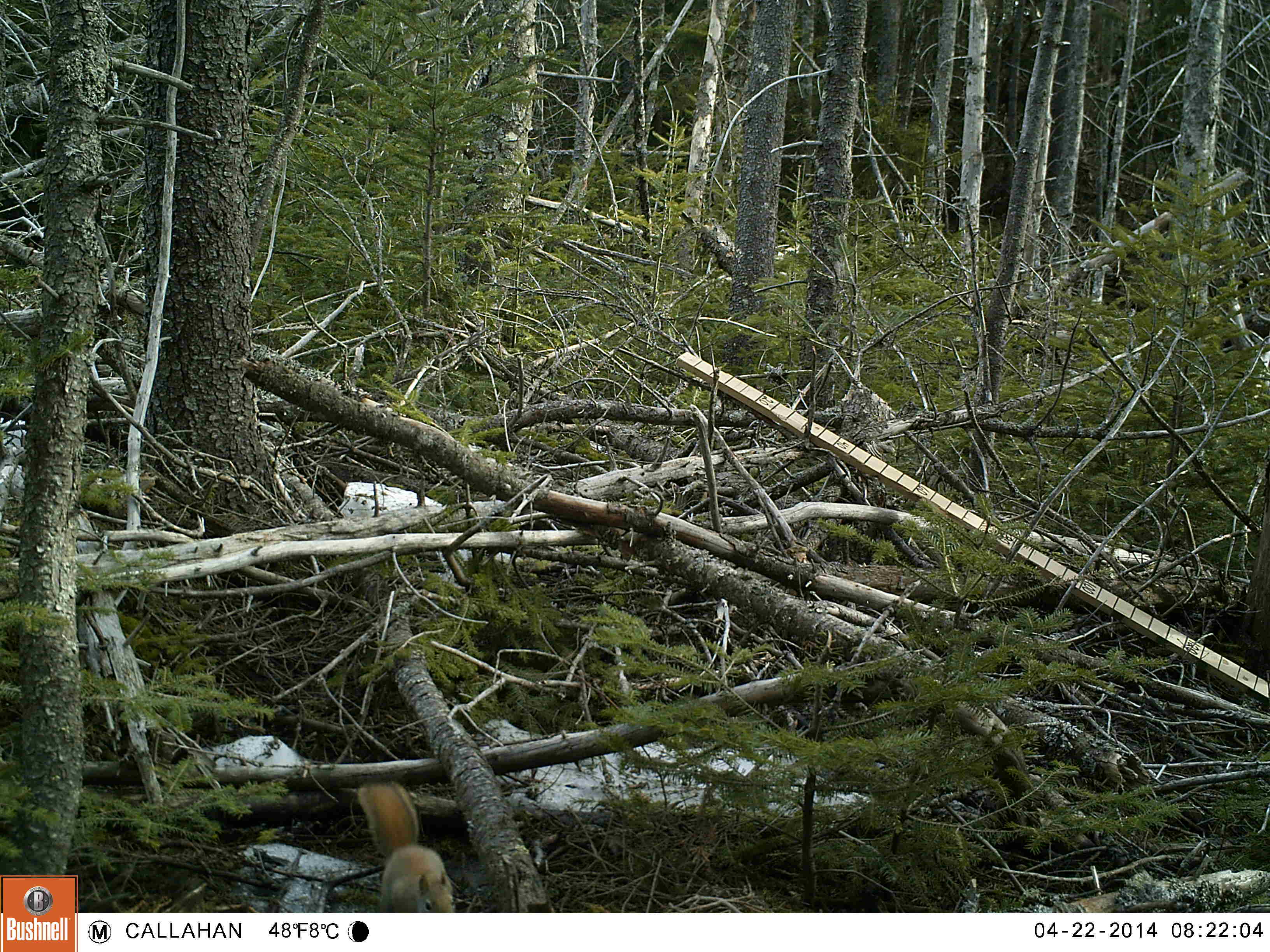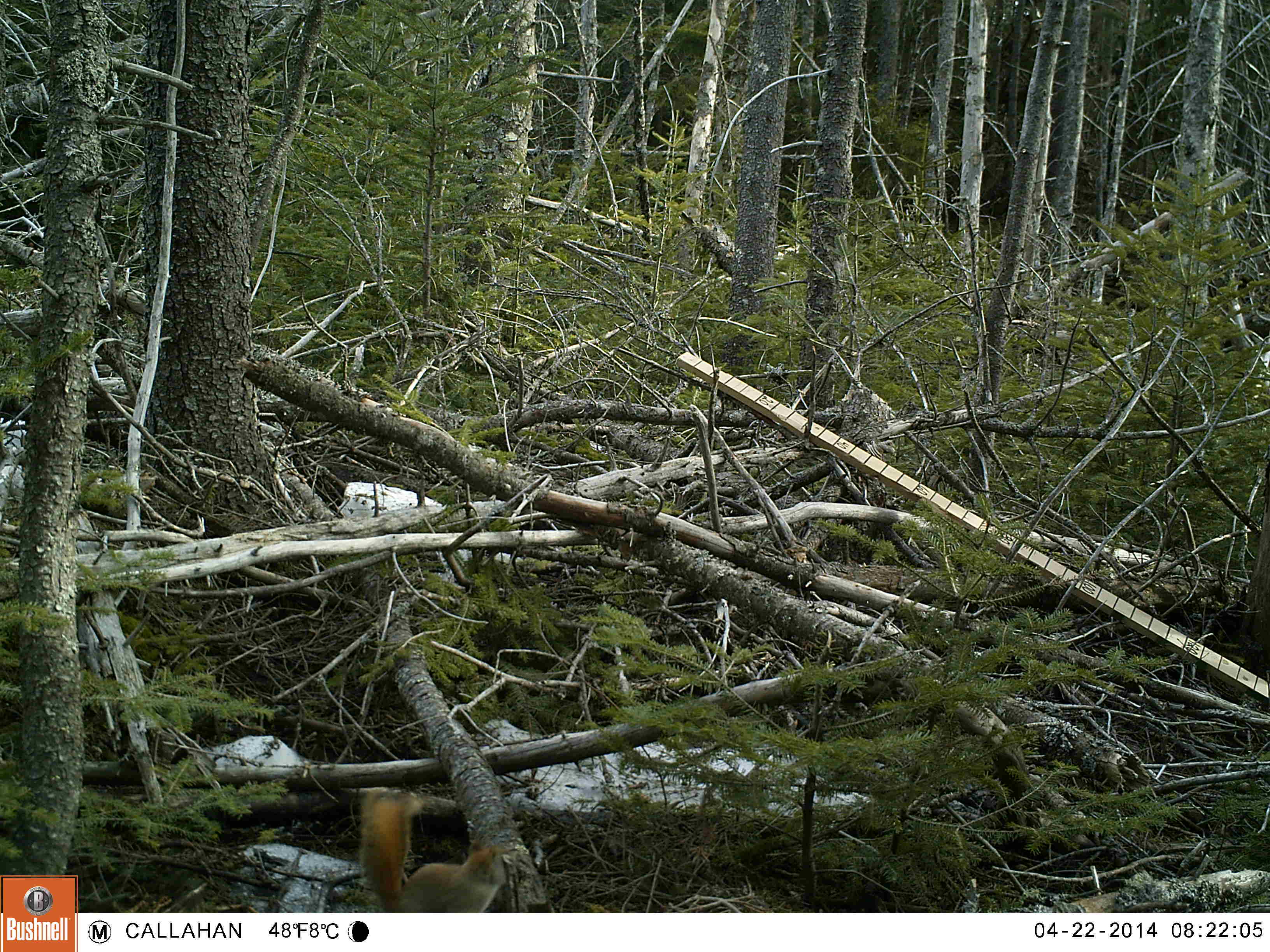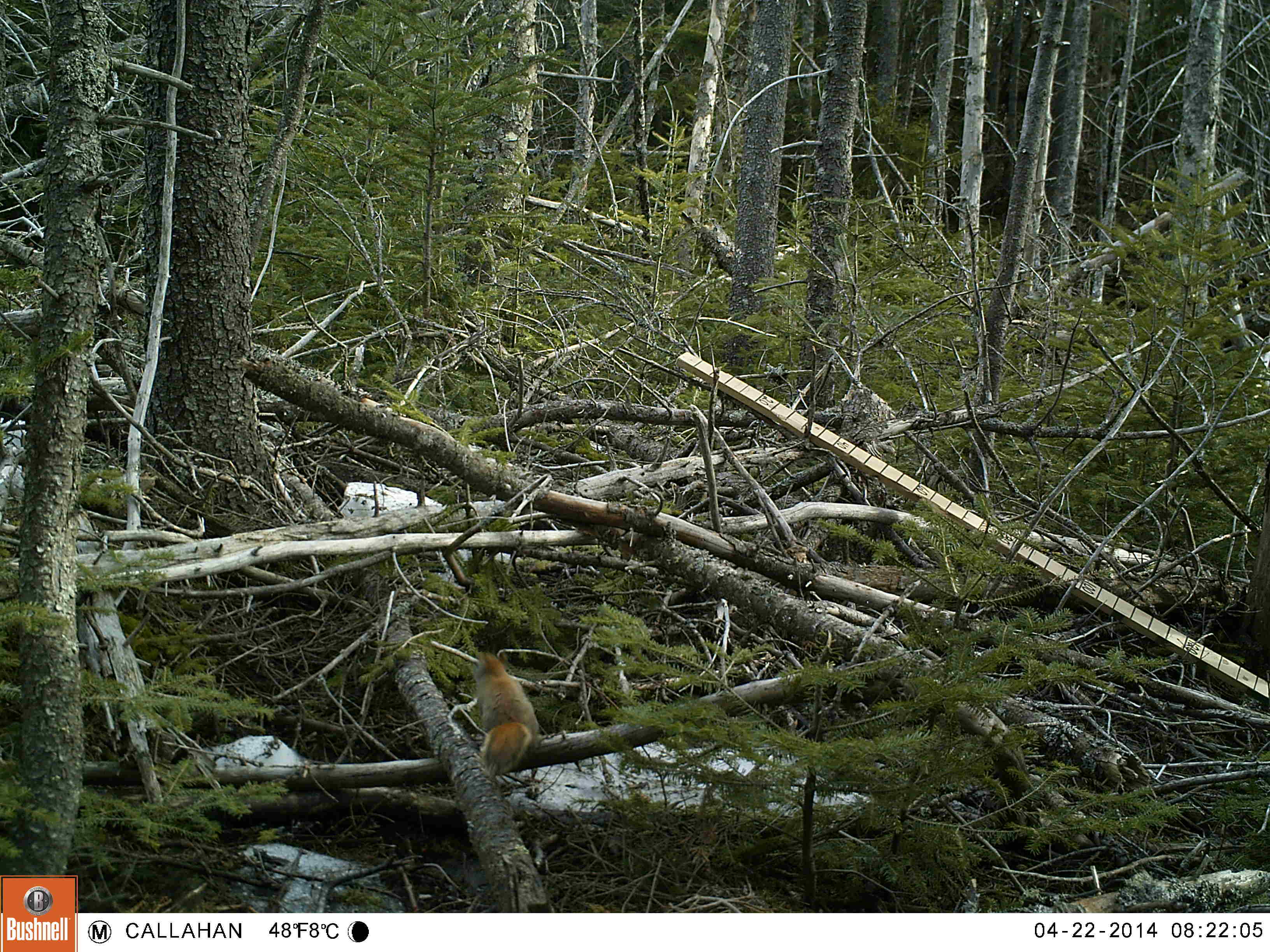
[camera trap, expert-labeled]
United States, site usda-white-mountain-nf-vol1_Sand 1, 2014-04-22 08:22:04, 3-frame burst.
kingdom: Animalia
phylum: Chordata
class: Mammalia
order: Rodentia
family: Sciuridae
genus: Tamiasciurus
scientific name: Tamiasciurus hudsonicus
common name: red squirrel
Red squirrel (Tamiasciurus hudsonicus).